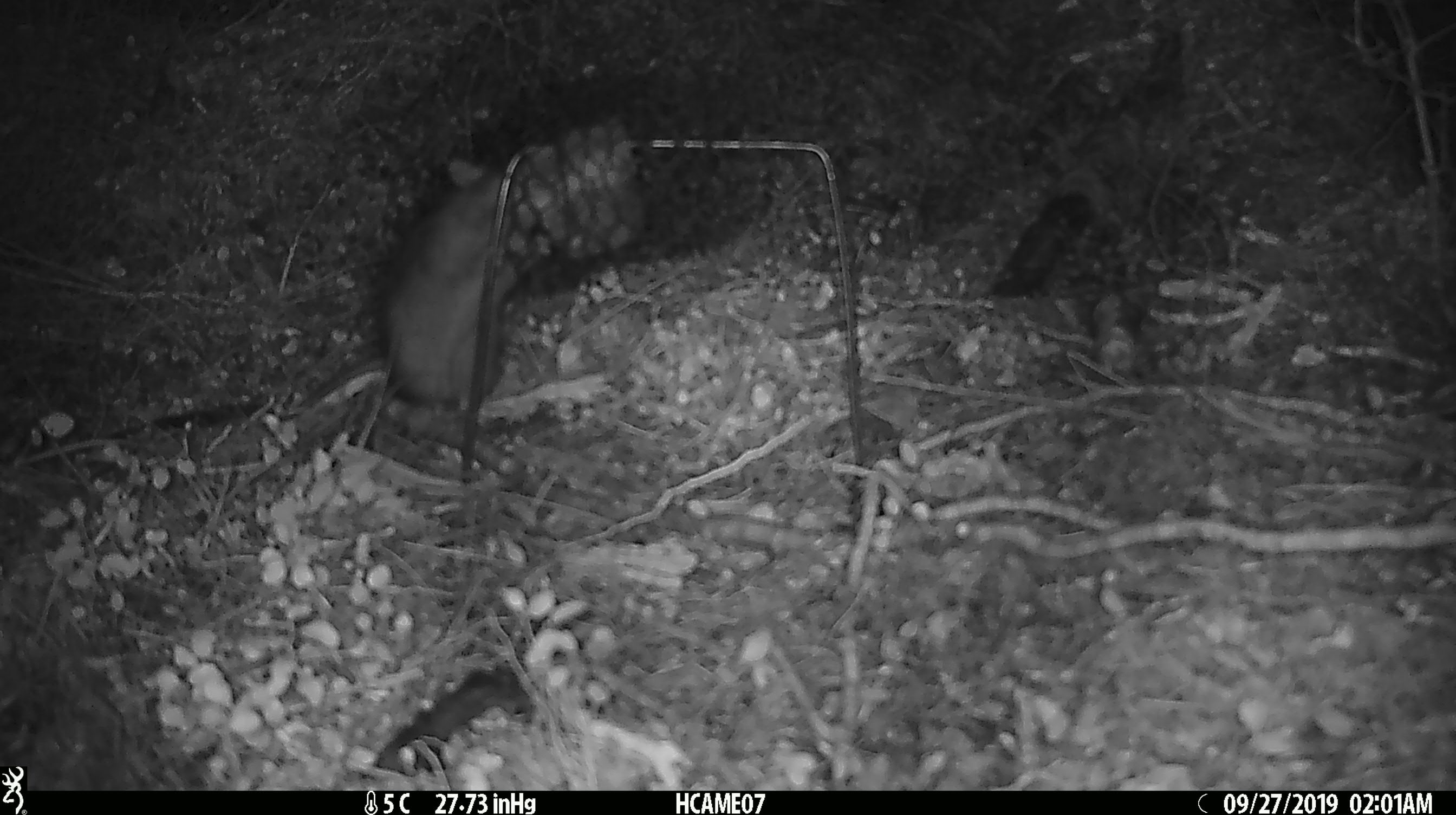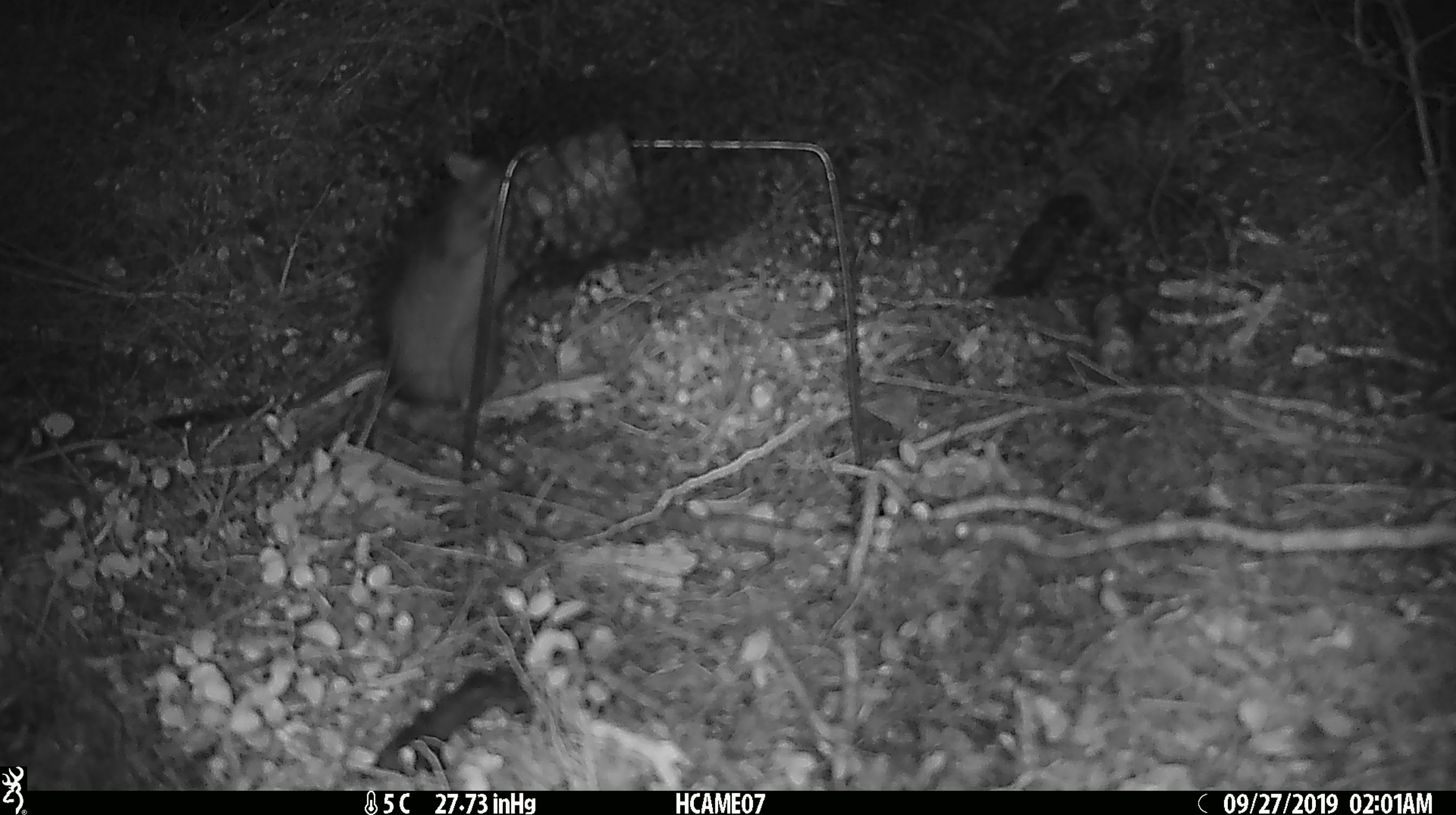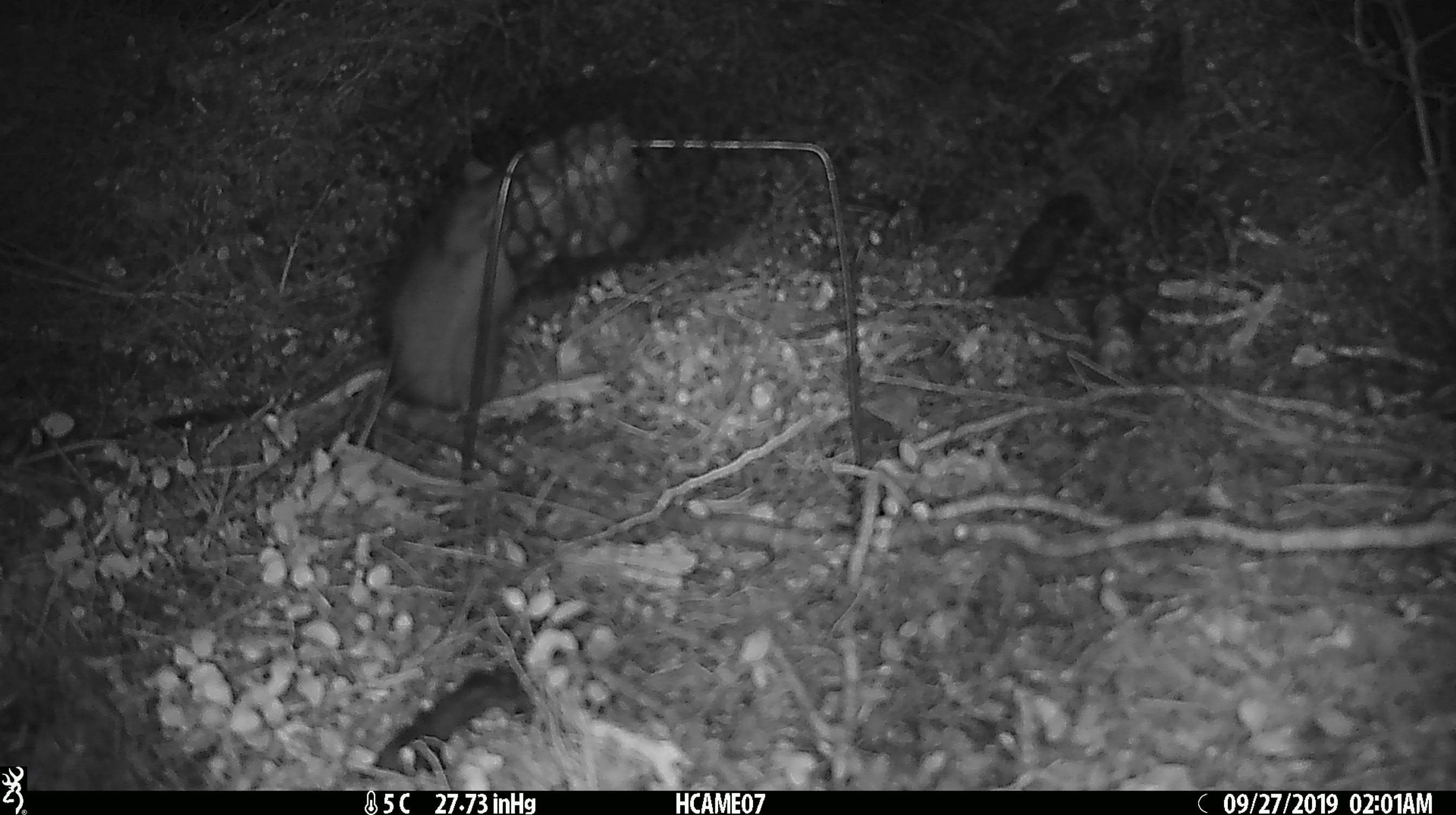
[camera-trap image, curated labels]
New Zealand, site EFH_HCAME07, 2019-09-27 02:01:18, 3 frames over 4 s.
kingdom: Animalia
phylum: Chordata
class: Mammalia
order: Rodentia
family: Muridae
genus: Rattus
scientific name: Rattus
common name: rat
Rat (Rattus).